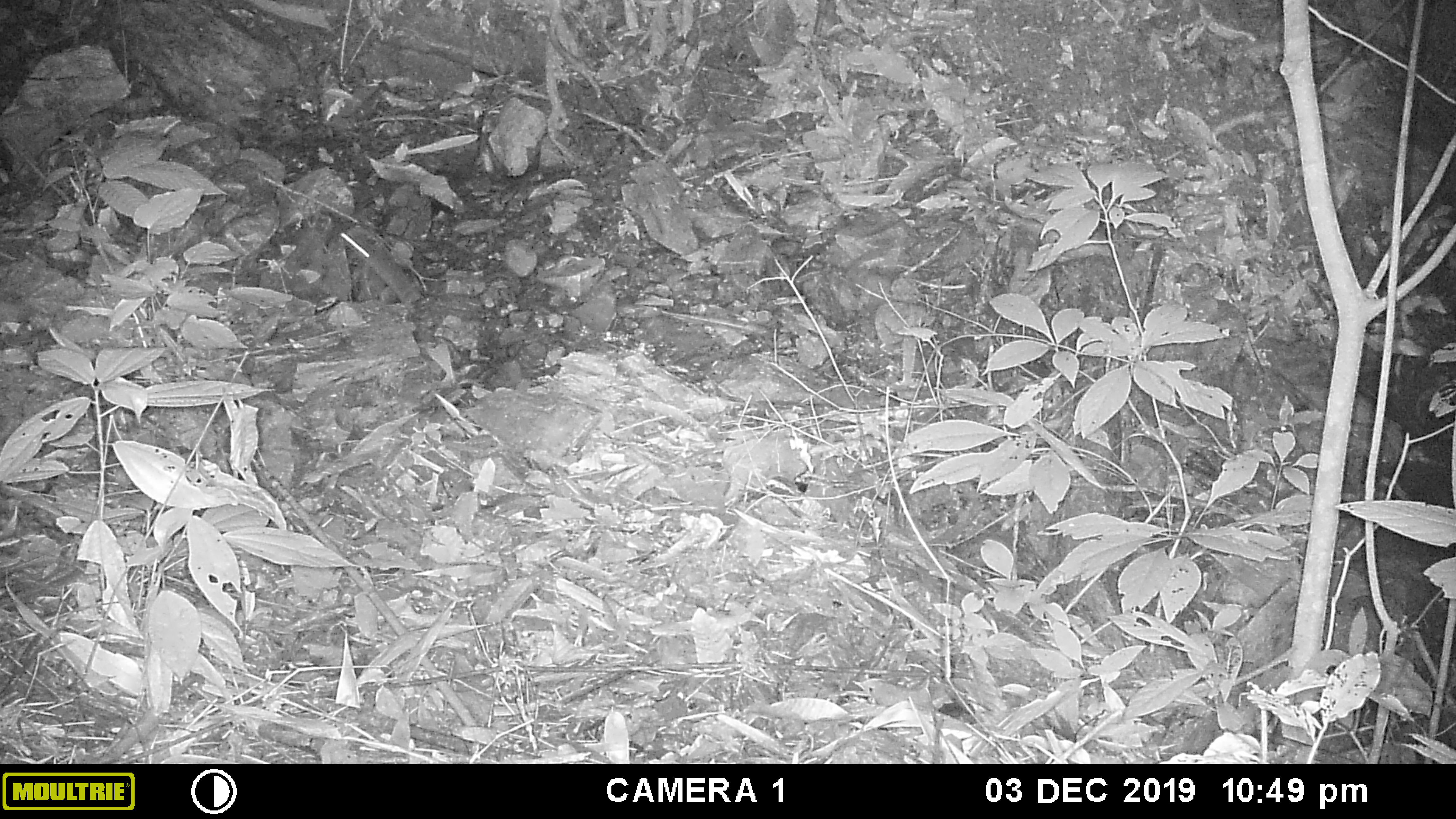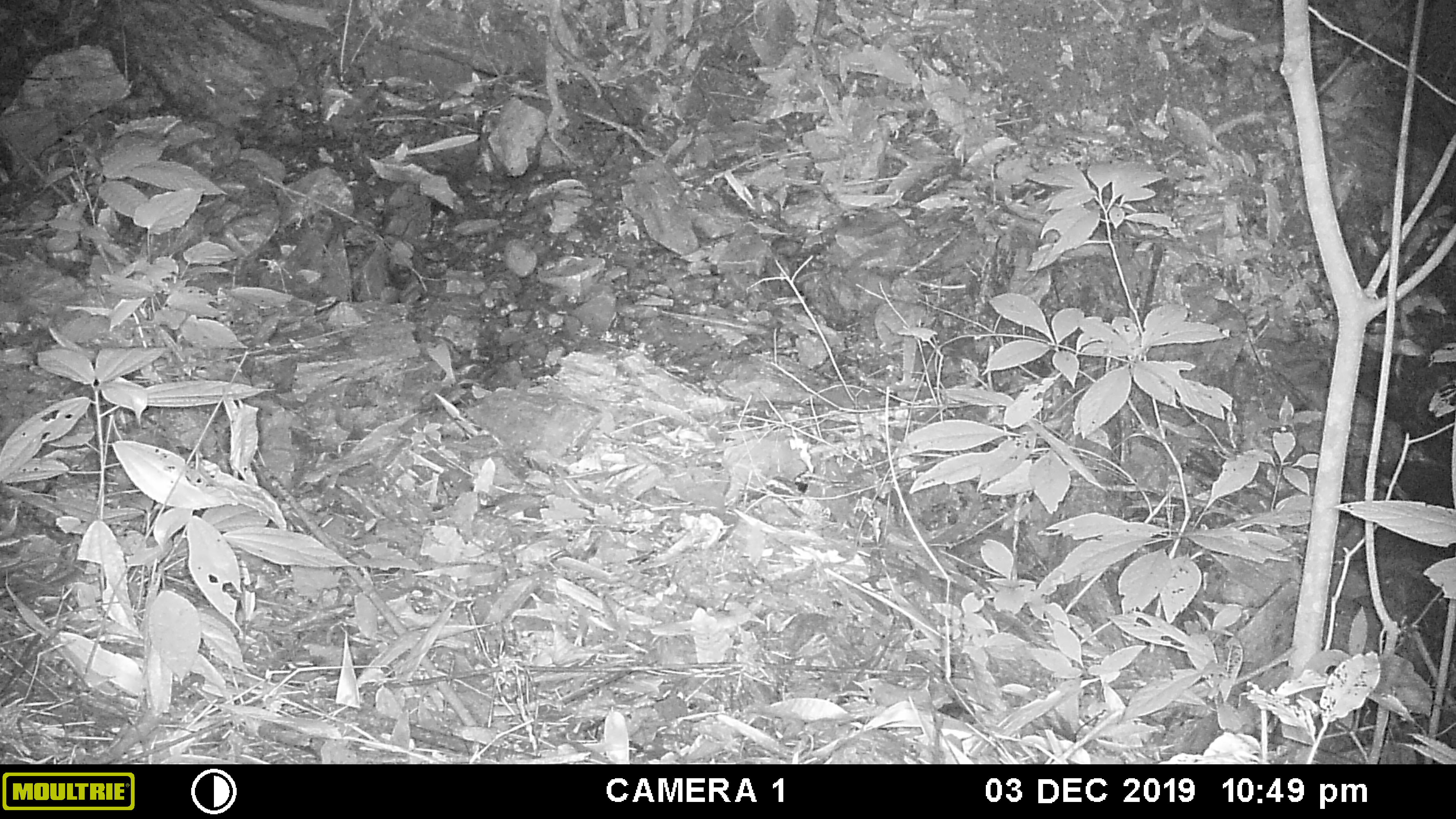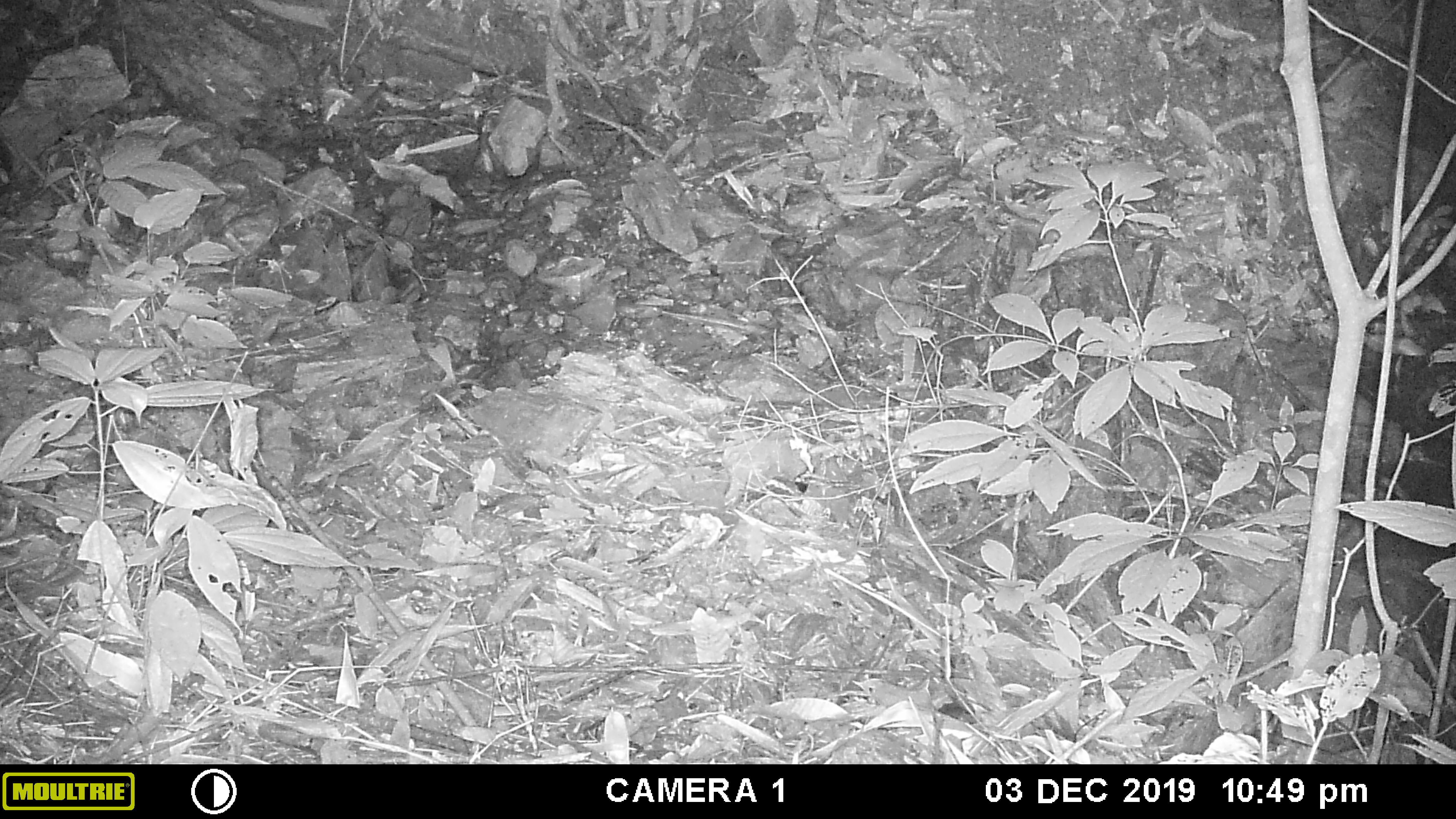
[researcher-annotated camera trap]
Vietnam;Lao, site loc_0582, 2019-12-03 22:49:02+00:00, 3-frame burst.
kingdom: Animalia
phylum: Chordata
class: Mammalia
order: Rodentia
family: Muridae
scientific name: Muridae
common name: old-world mice and rats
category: unidentified murid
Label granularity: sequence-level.